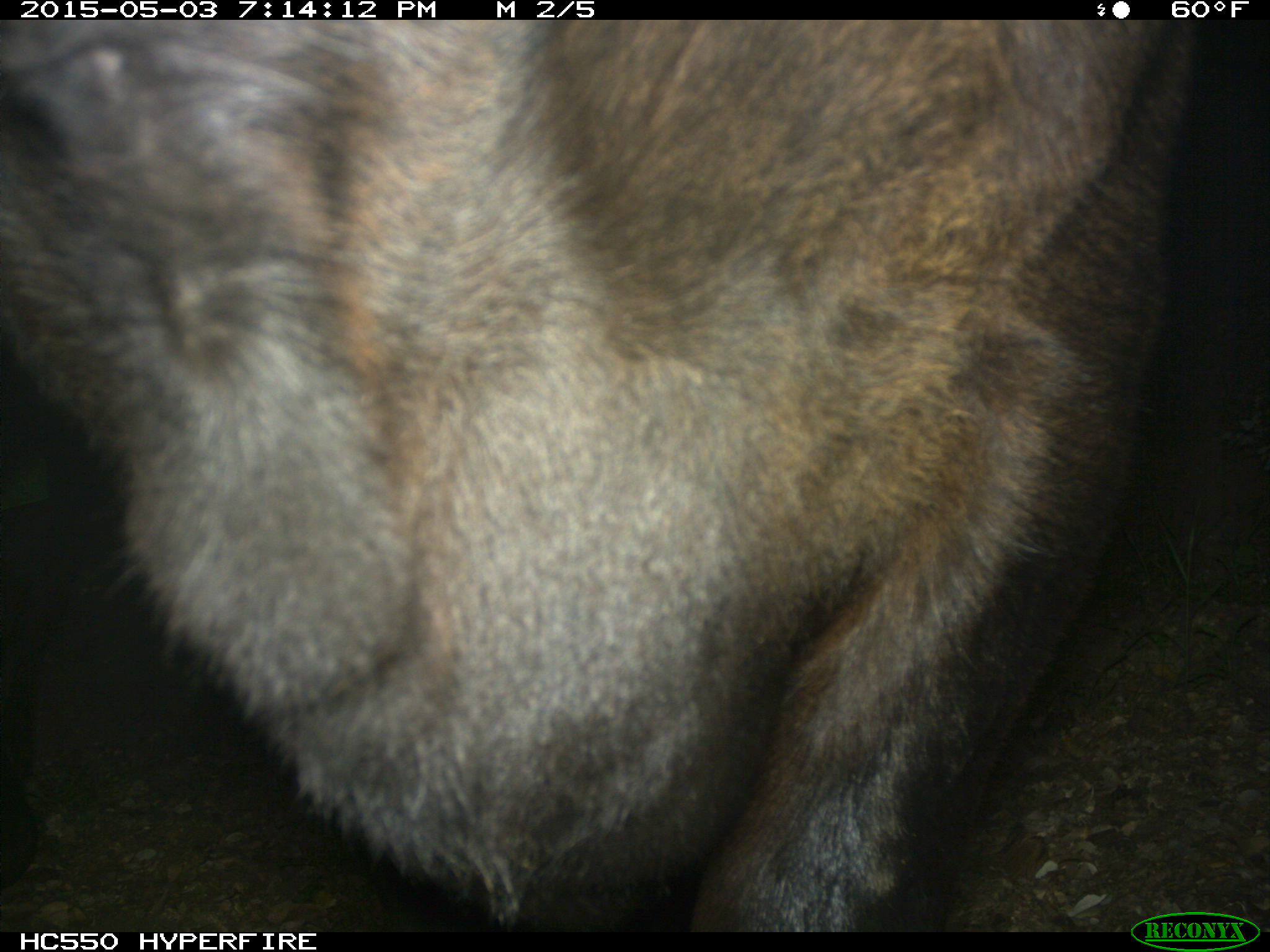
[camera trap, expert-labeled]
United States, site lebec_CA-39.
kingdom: Animalia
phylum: Chordata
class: Mammalia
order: Artiodactyla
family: Bovidae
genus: Bos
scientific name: Bos taurus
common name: domestic cow